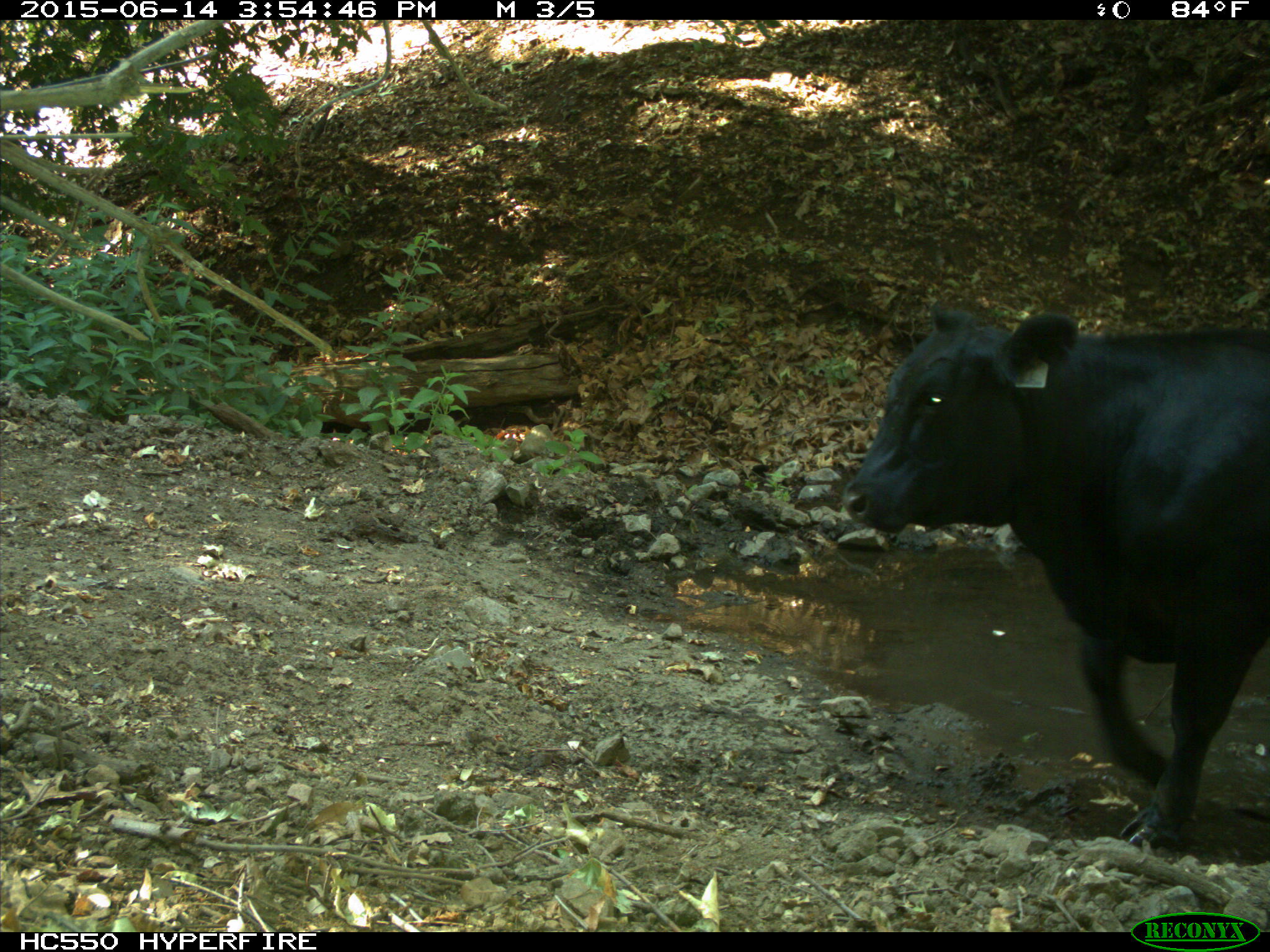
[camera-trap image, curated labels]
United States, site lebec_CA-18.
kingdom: Animalia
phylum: Chordata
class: Mammalia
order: Artiodactyla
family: Bovidae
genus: Bos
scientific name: Bos taurus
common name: domestic cow